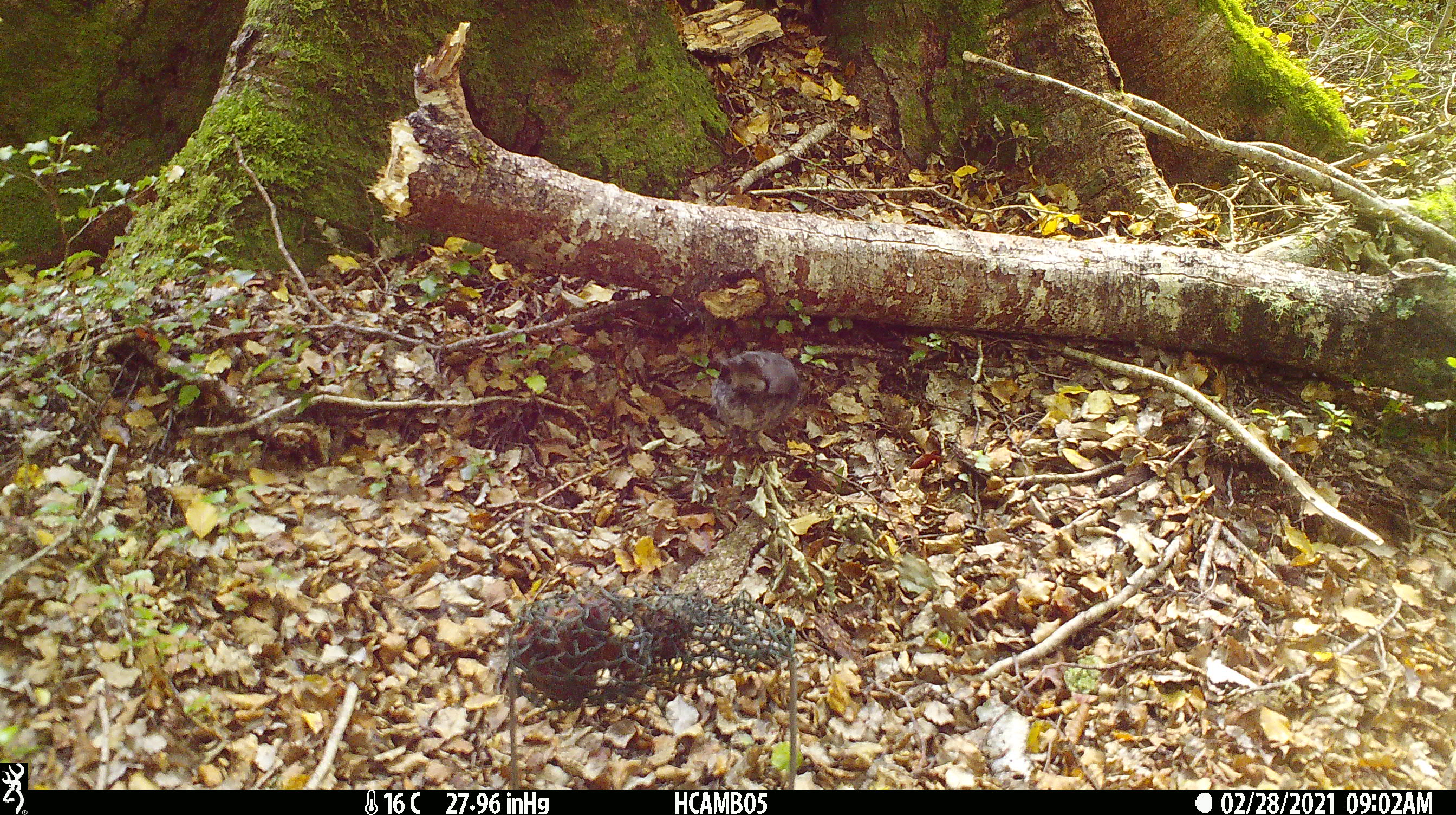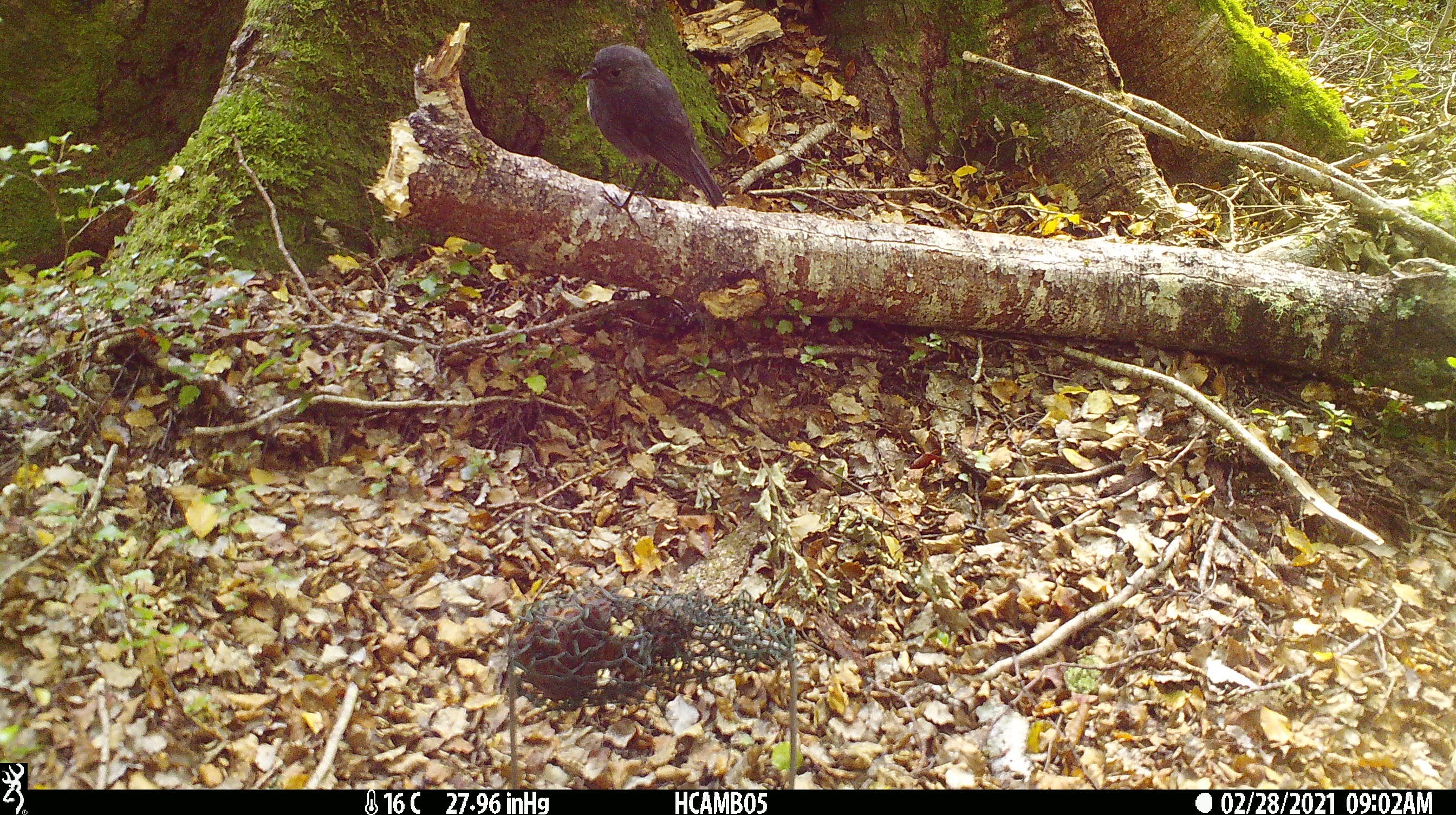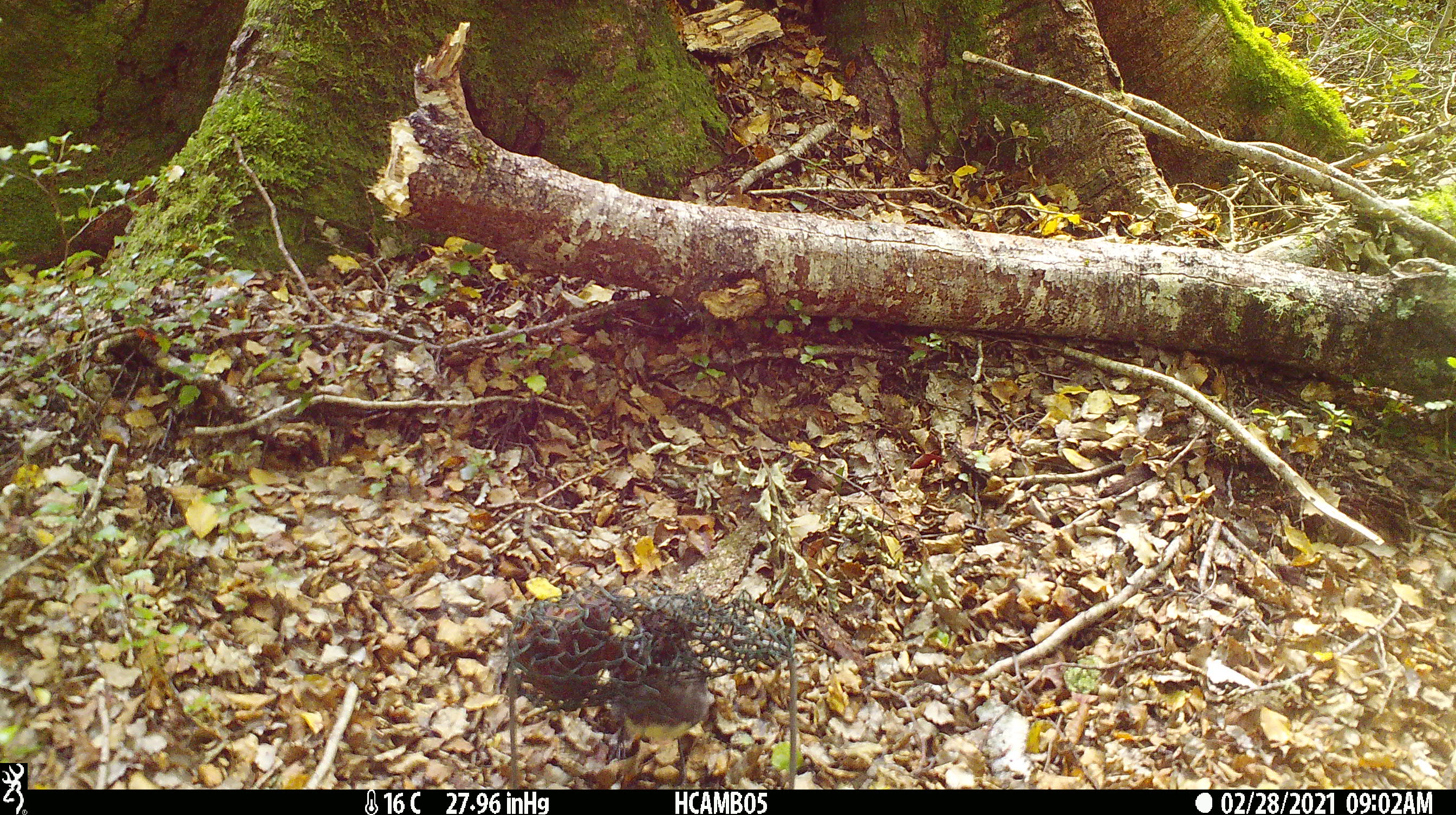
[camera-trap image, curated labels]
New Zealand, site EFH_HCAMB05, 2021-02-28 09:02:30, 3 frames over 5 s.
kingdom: Animalia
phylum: Chordata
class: Aves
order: Passeriformes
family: Petroicidae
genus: Petroica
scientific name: Petroica australis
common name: new zealand robin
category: robin